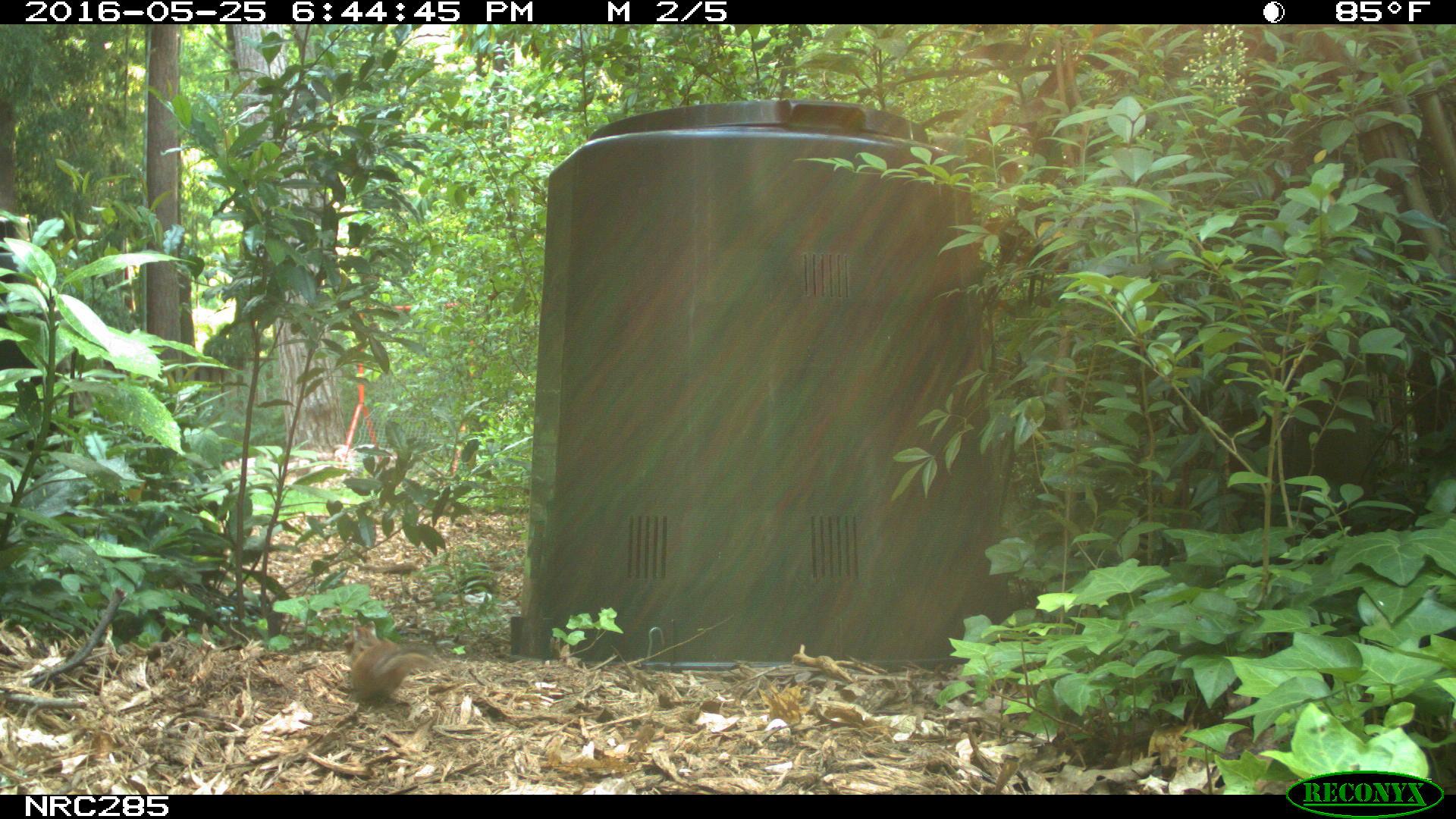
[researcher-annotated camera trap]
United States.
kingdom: Animalia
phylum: Chordata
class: Mammalia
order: Rodentia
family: Sciuridae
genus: Tamias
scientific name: Tamias striatus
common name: eastern chipmunk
Eastern Chipmunk (Tamias striatus).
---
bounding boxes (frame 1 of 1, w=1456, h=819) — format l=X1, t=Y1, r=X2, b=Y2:
Eastern Chipmunk: l=332, t=613, r=441, b=711